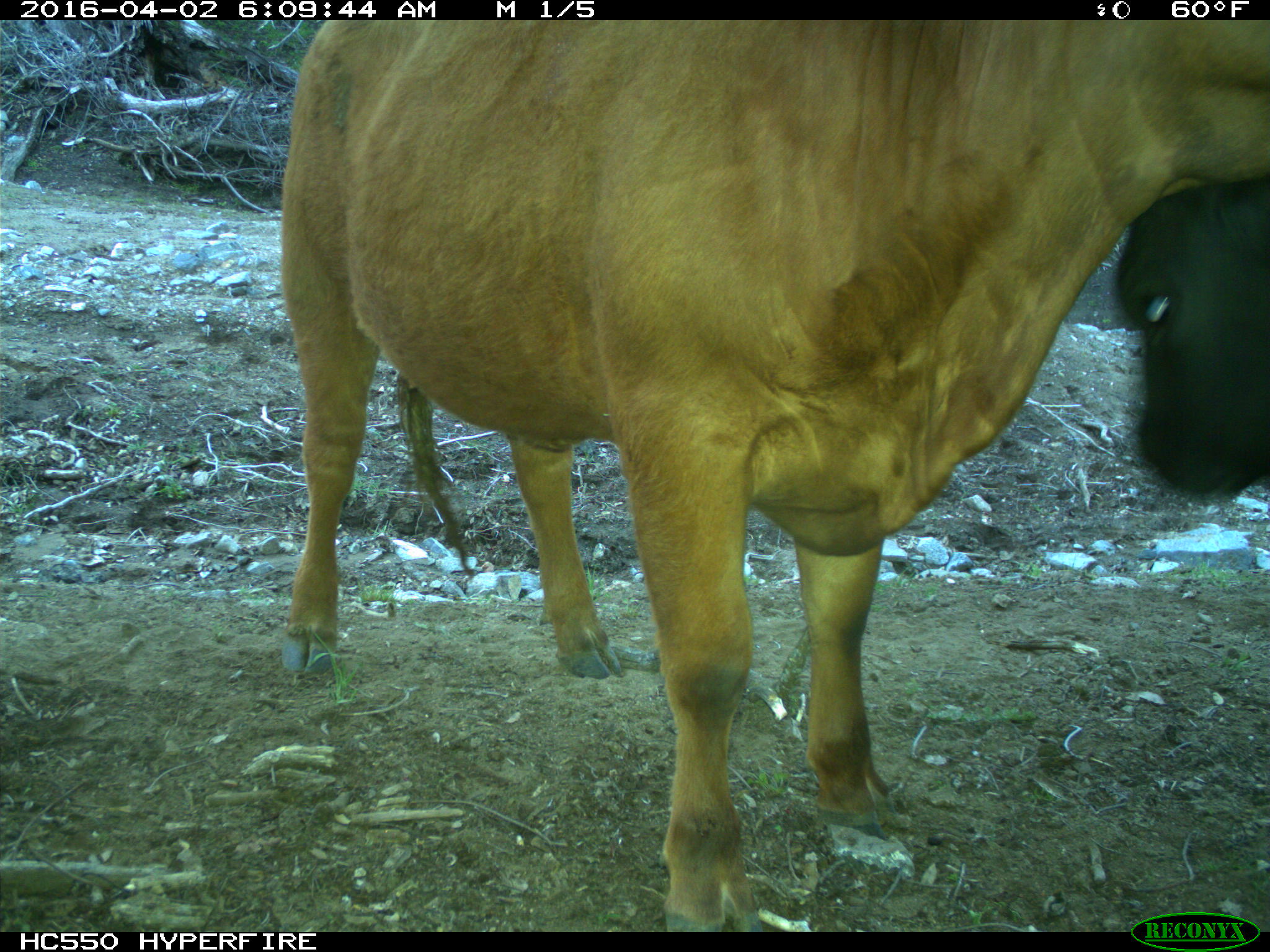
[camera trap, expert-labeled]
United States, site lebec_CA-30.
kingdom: Animalia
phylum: Chordata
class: Mammalia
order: Artiodactyla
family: Bovidae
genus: Bos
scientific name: Bos taurus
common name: domestic cow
Bos taurus (domestic cow).